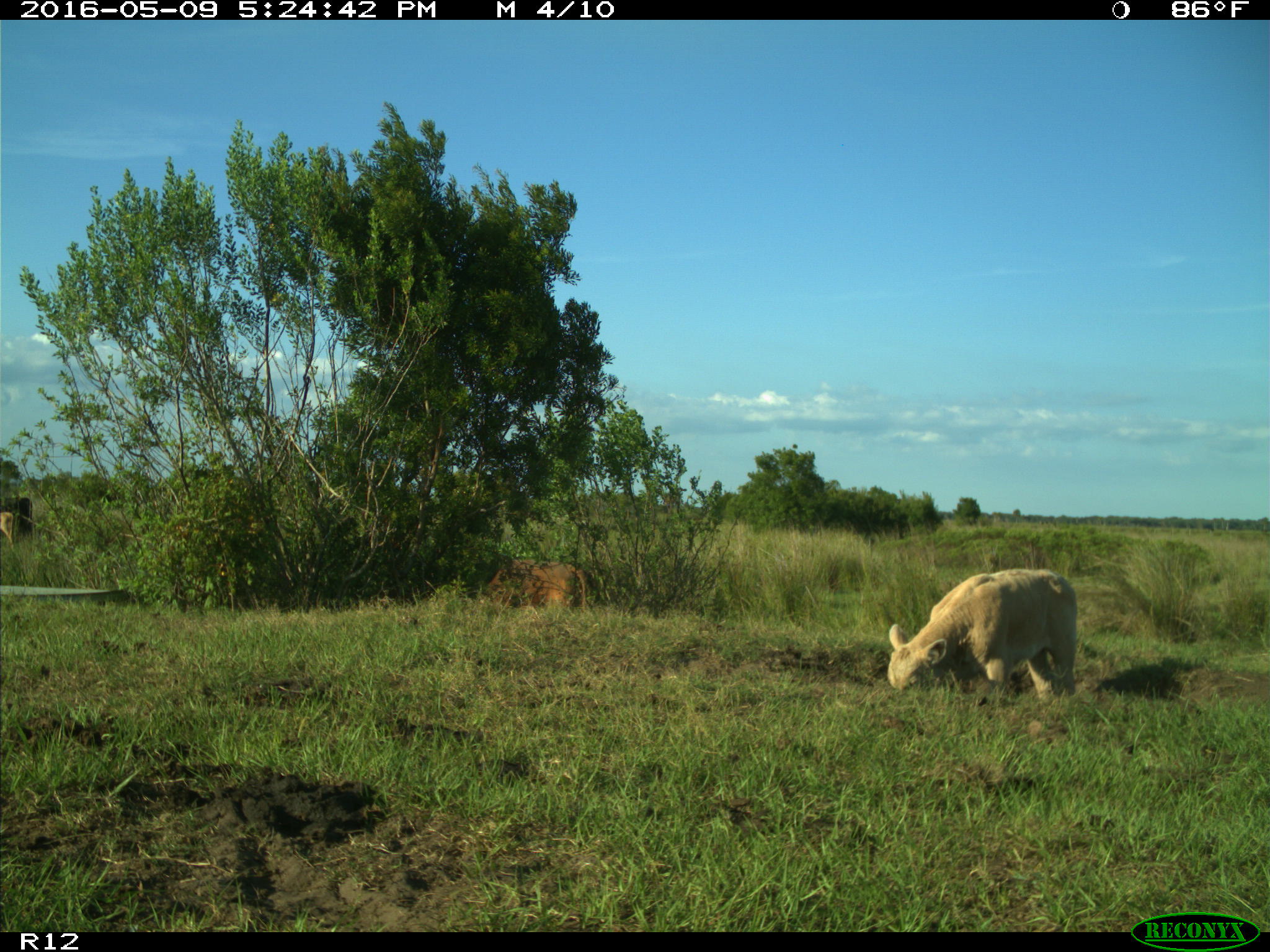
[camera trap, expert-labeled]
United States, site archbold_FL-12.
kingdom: Animalia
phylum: Chordata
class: Mammalia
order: Artiodactyla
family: Bovidae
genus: Bos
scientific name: Bos taurus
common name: domestic cow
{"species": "Bos taurus (domestic cow)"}